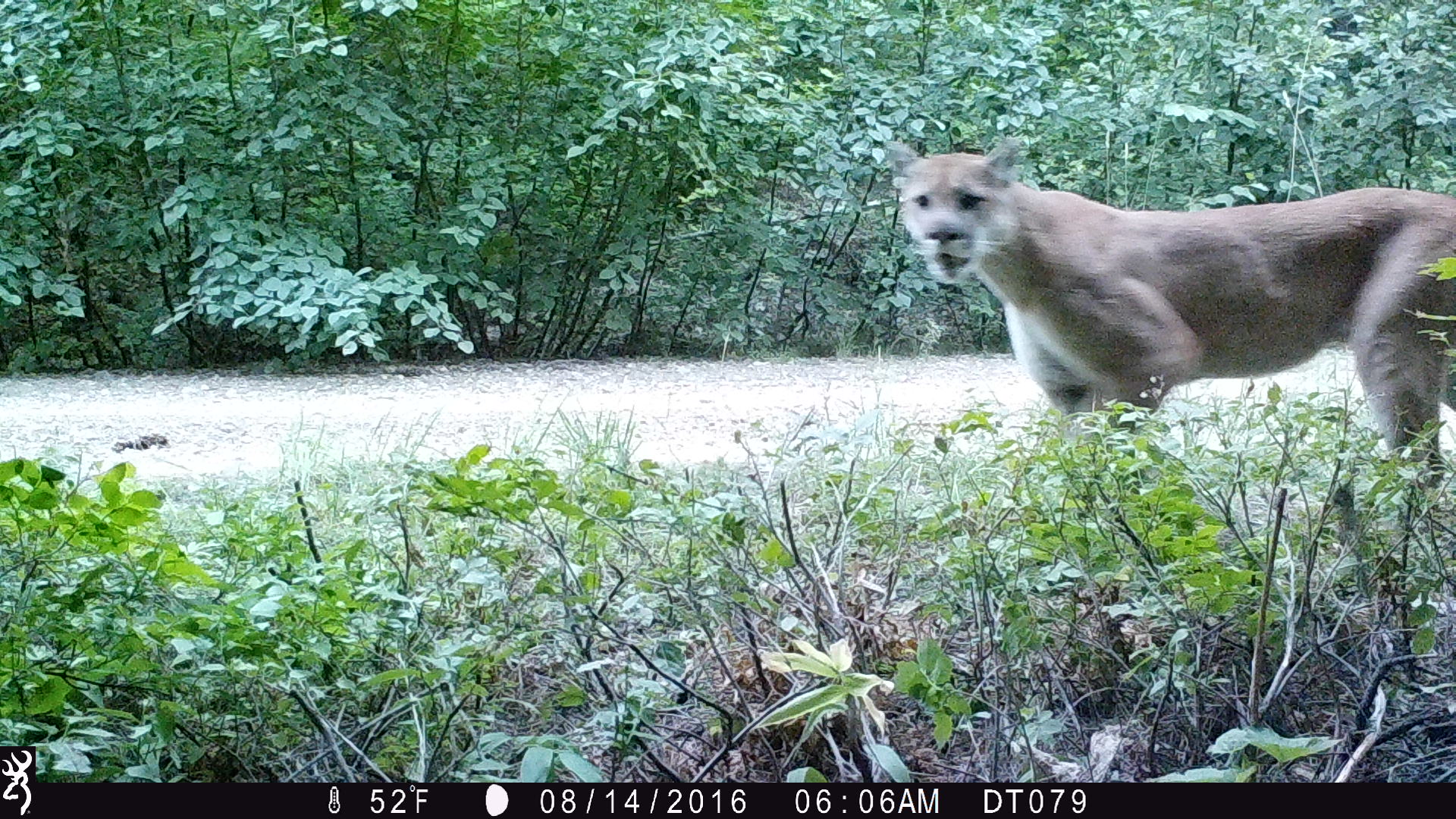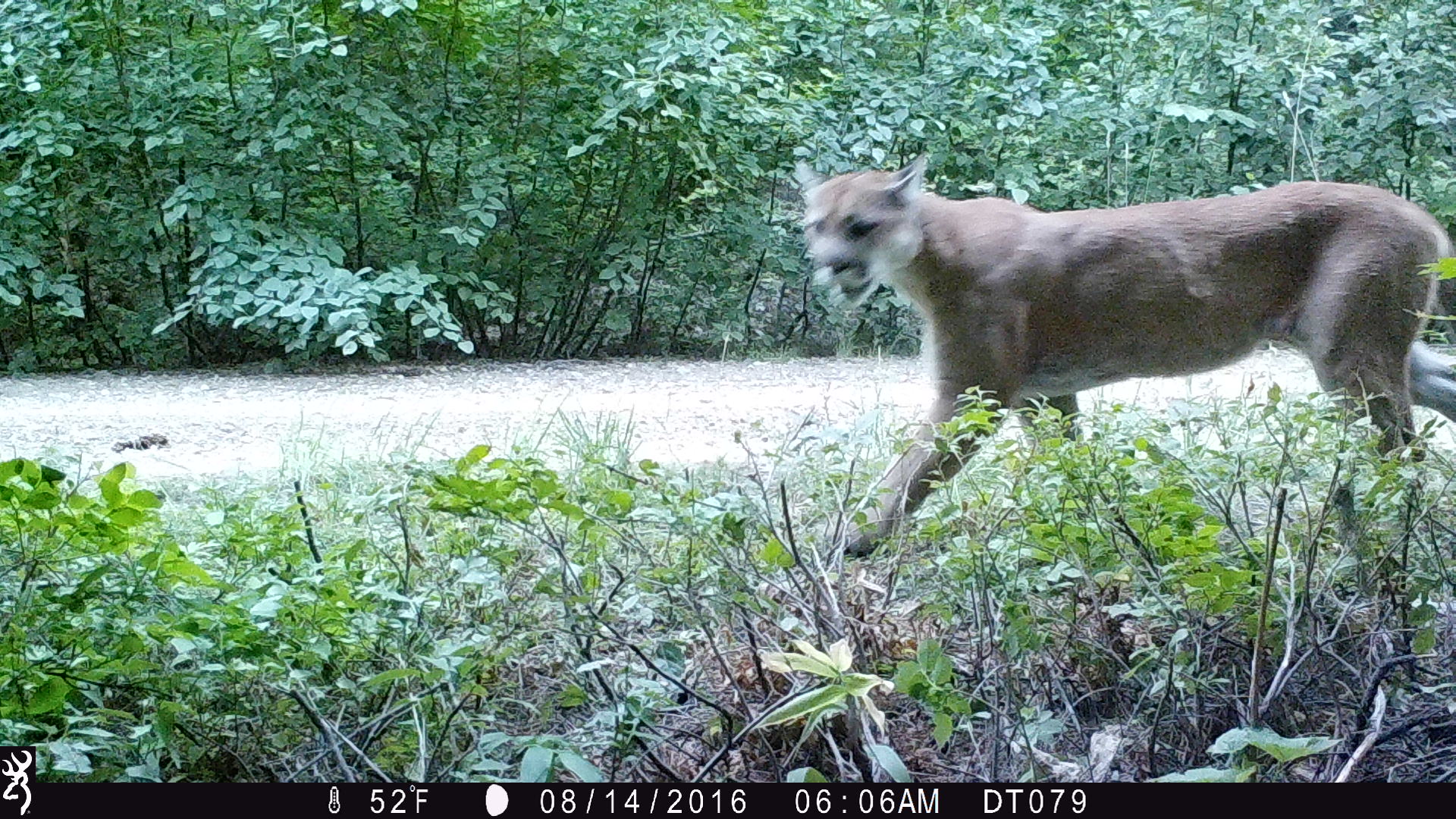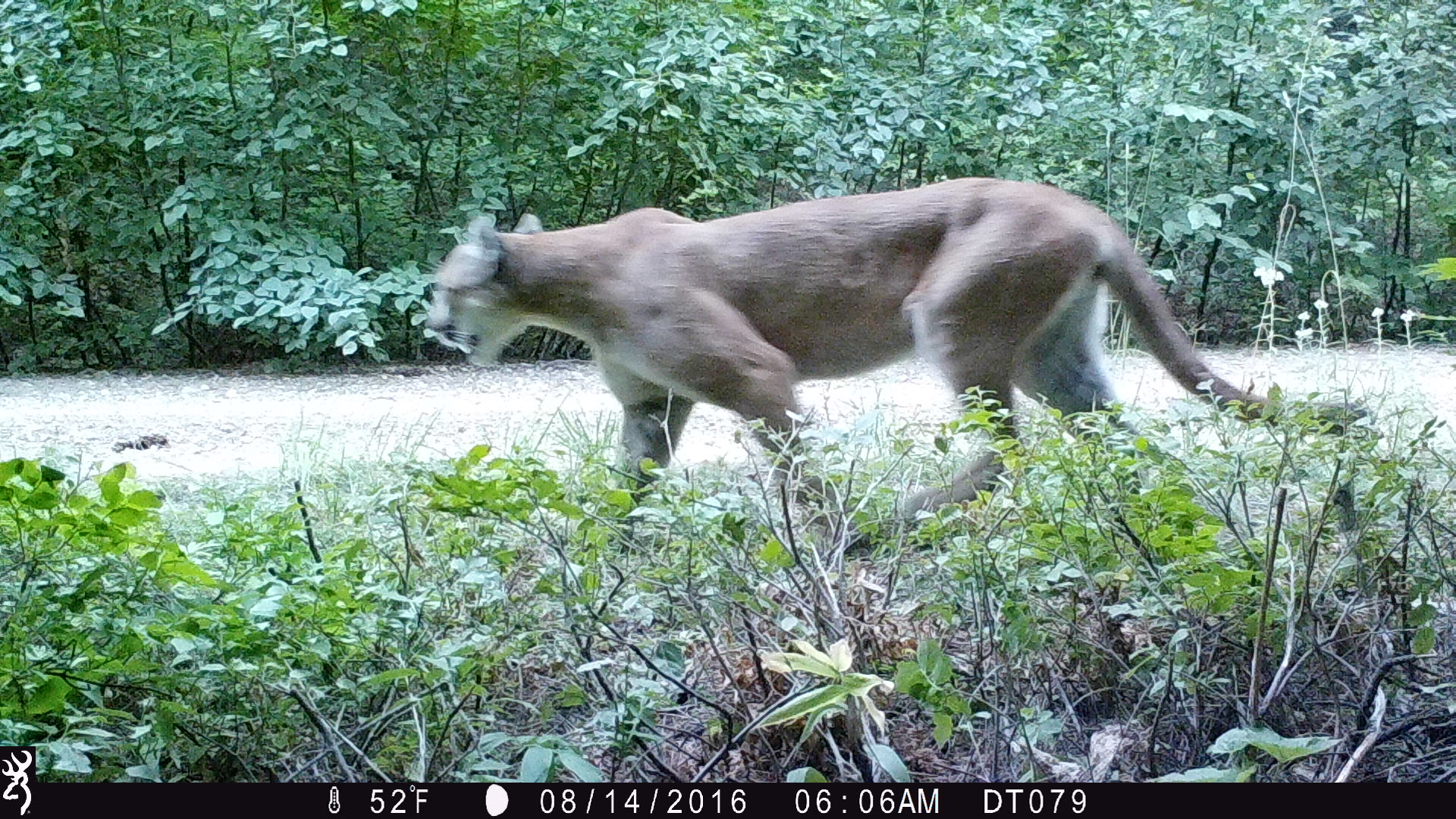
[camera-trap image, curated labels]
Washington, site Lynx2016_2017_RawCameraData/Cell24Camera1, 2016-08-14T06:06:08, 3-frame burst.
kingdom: Animalia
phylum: Chordata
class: Mammalia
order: Carnivora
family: Felidae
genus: Puma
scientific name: Puma concolor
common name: mountain lion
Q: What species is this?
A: Puma concolor (mountain lion).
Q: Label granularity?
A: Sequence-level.